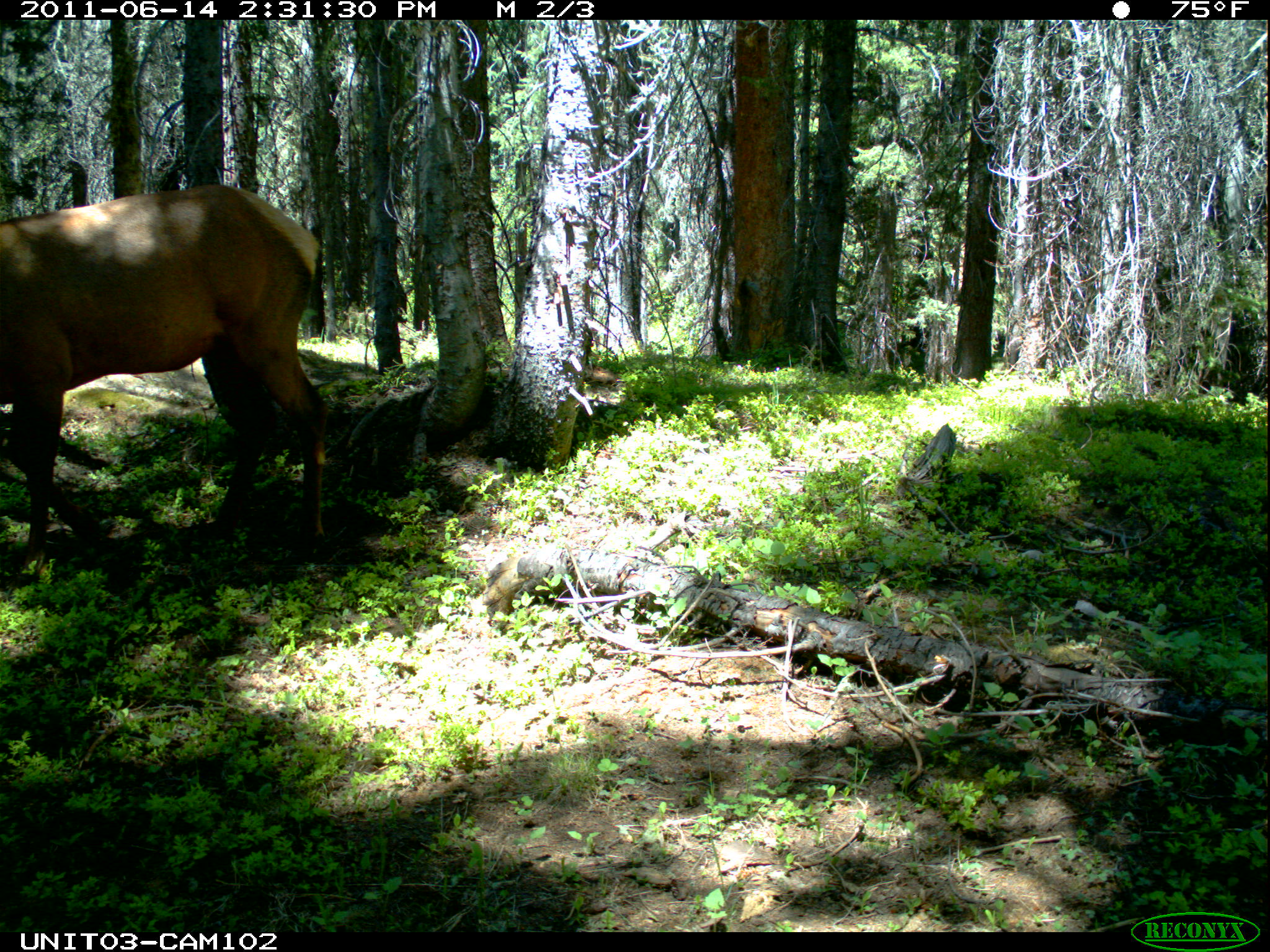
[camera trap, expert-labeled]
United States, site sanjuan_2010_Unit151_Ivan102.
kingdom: Animalia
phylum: Chordata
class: Mammalia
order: Artiodactyla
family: Cervidae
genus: Cervus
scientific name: Cervus elaphus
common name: red deer